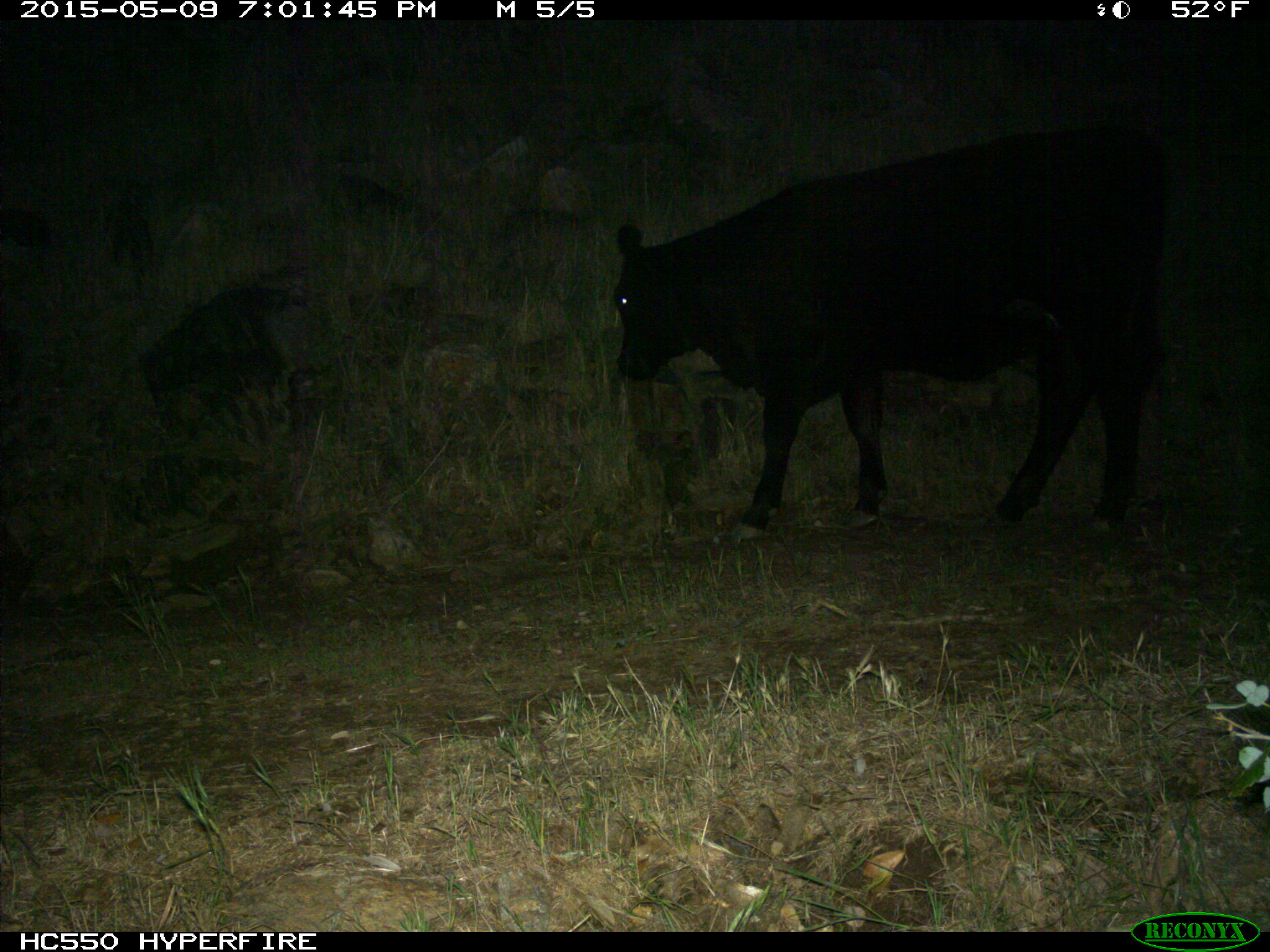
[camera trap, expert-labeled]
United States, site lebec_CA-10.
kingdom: Animalia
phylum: Chordata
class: Mammalia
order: Artiodactyla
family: Bovidae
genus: Bos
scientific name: Bos taurus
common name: domestic cow